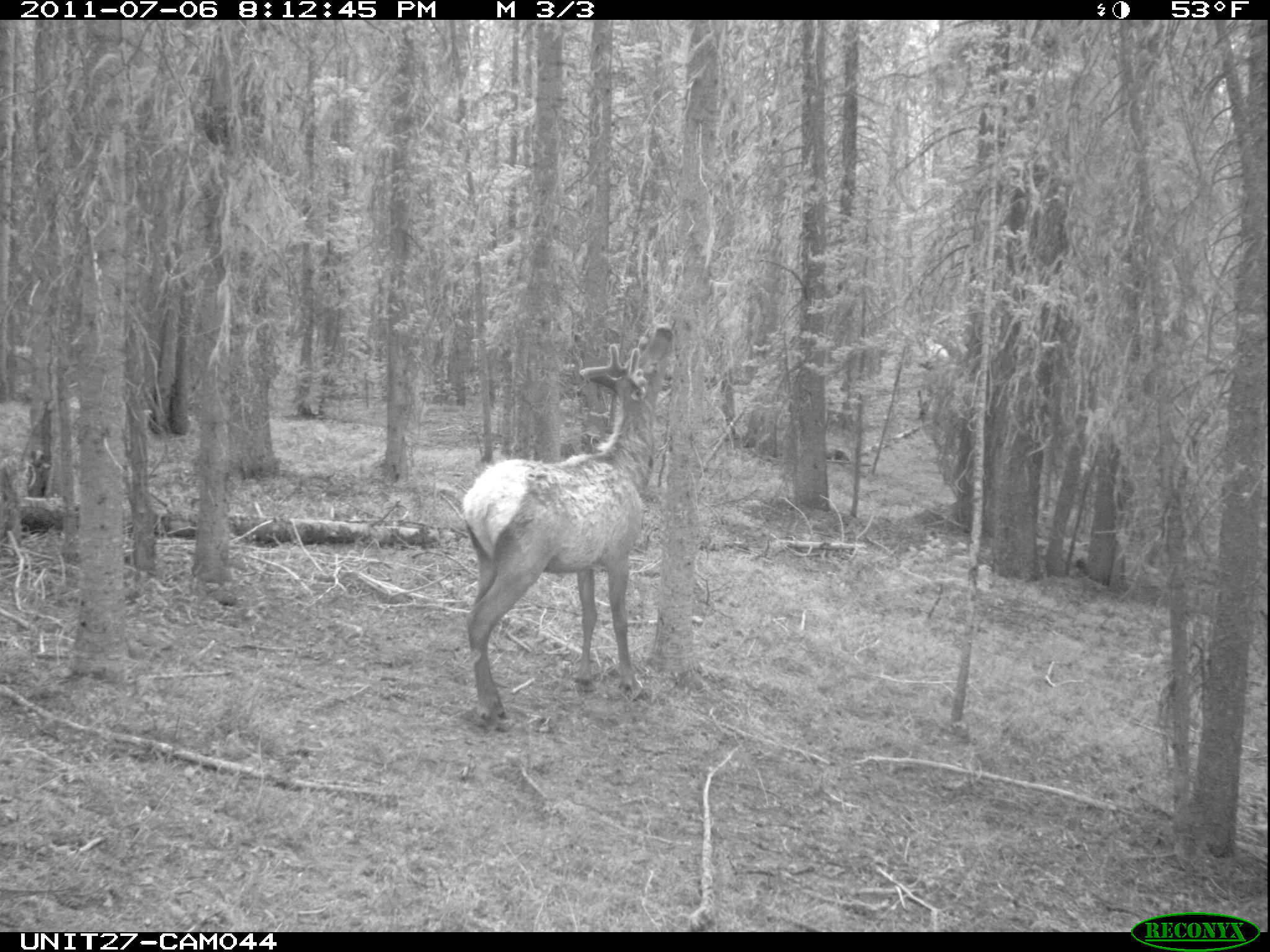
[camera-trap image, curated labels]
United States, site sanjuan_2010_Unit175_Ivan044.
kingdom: Animalia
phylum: Chordata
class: Mammalia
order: Artiodactyla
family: Cervidae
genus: Cervus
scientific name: Cervus elaphus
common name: red deer